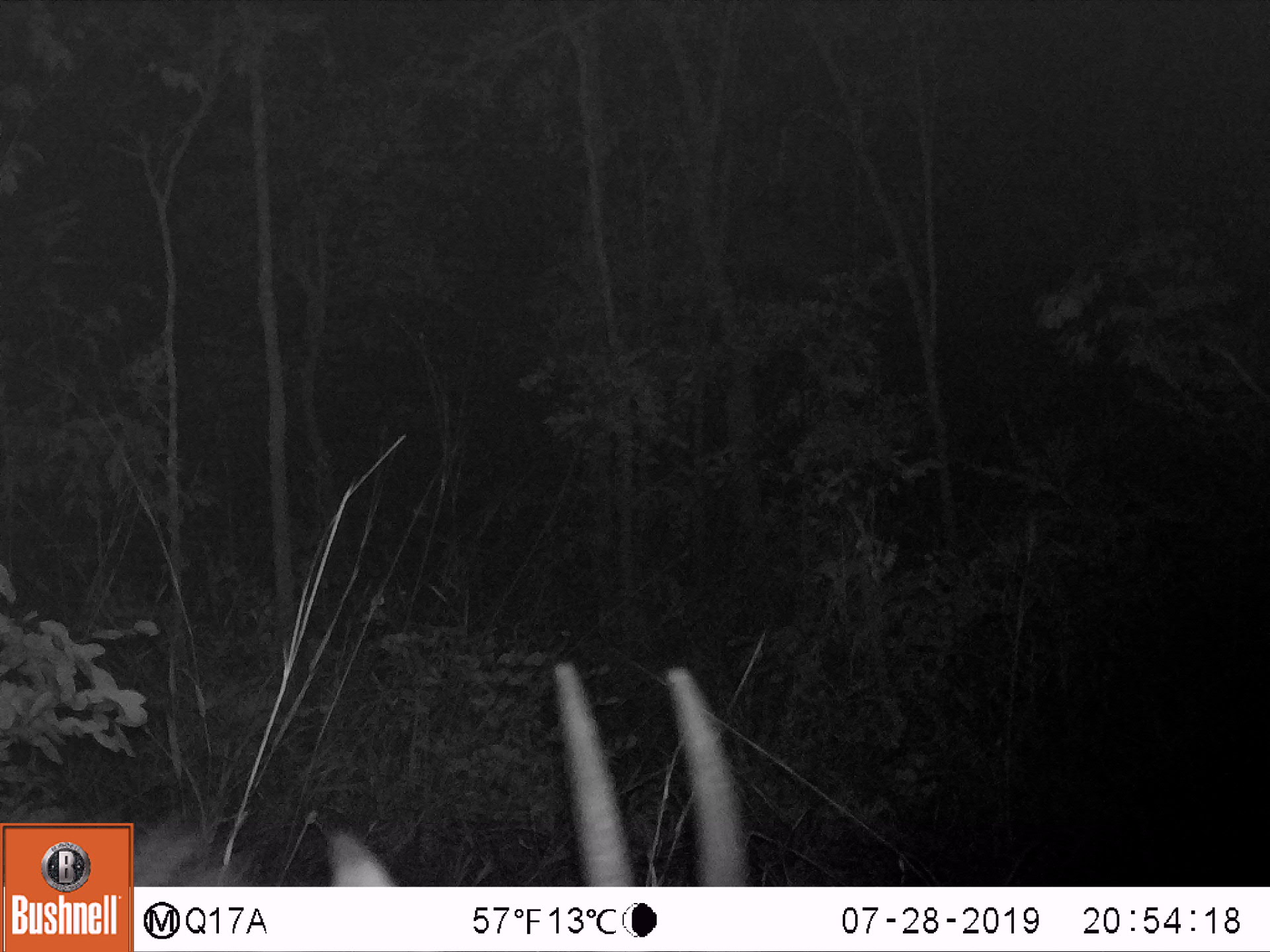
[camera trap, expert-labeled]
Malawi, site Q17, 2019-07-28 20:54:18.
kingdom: Animalia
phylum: Chordata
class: Mammalia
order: Artiodactyla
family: Bovidae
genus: Hippotragus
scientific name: Hippotragus niger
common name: sable antelope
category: sable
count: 1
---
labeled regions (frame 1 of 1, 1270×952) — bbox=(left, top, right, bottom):
sable: bbox=(328, 657, 749, 887)